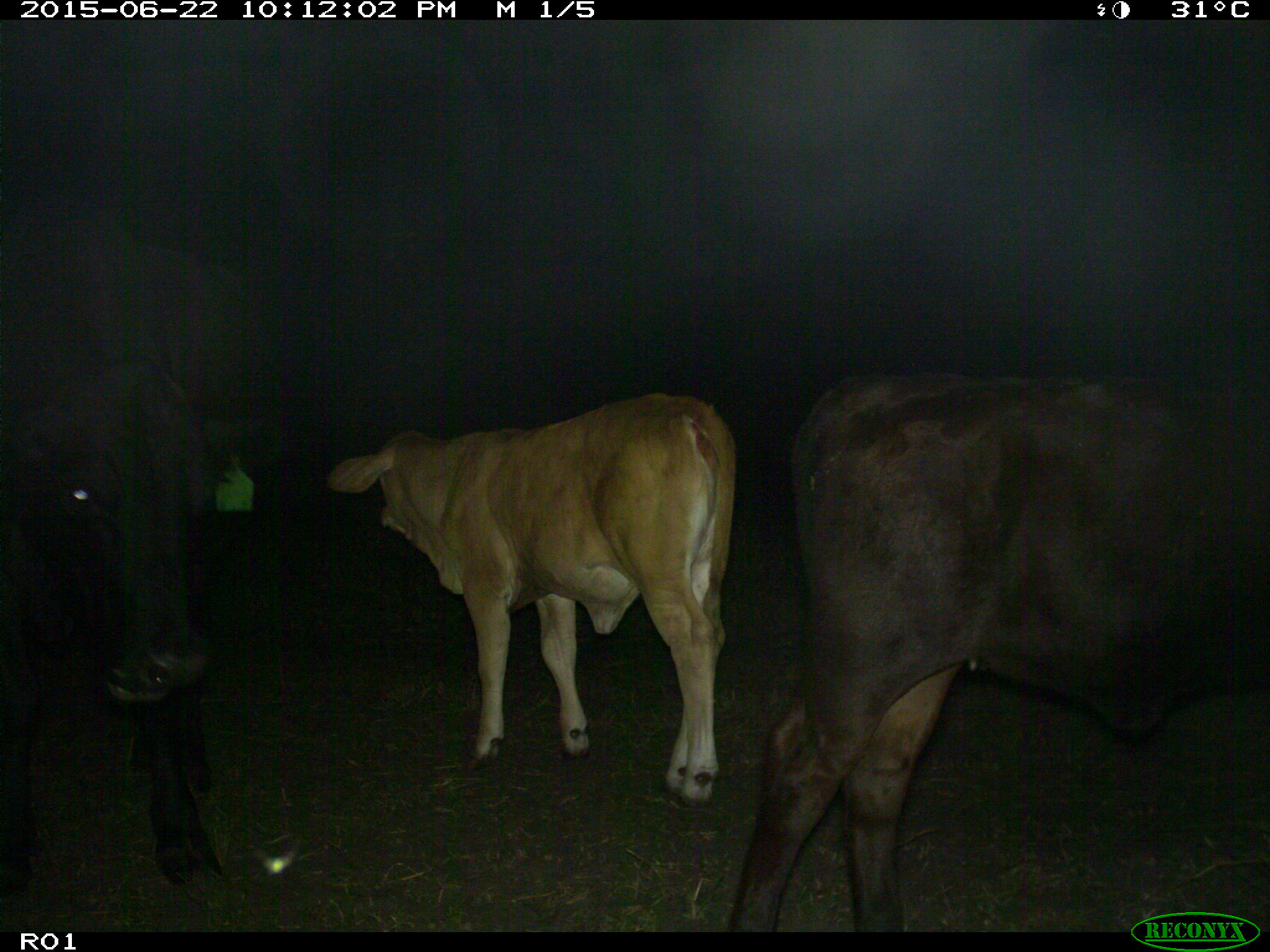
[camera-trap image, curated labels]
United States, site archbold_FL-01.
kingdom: Animalia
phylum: Chordata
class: Mammalia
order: Artiodactyla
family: Bovidae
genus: Bos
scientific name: Bos taurus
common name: domestic cow